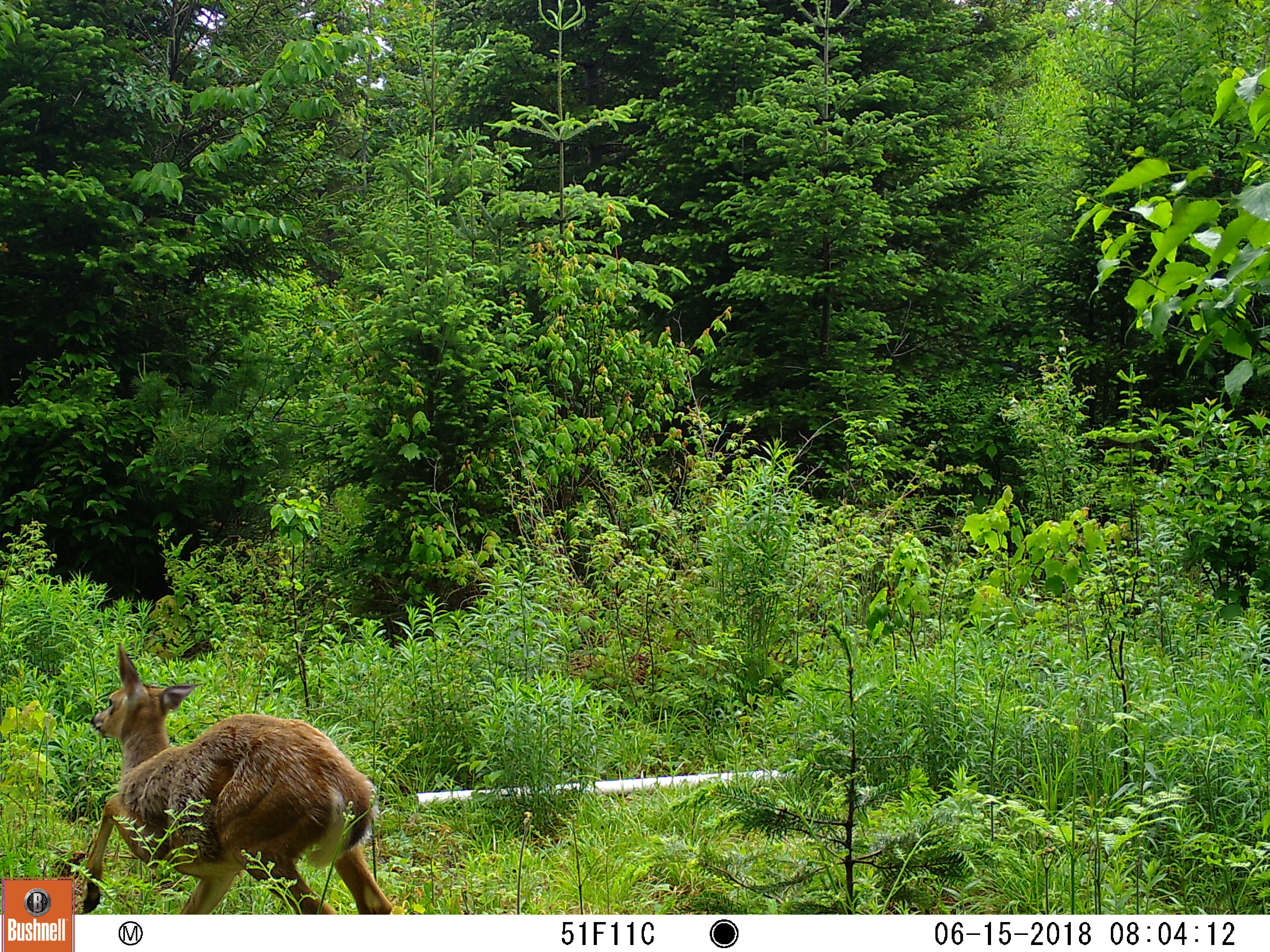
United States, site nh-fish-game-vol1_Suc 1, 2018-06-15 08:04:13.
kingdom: Animalia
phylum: Chordata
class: Mammalia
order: Artiodactyla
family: Cervidae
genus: Odocoileus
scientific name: Odocoileus virginianus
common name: white-tailed deer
White-tailed deer (Odocoileus virginianus).